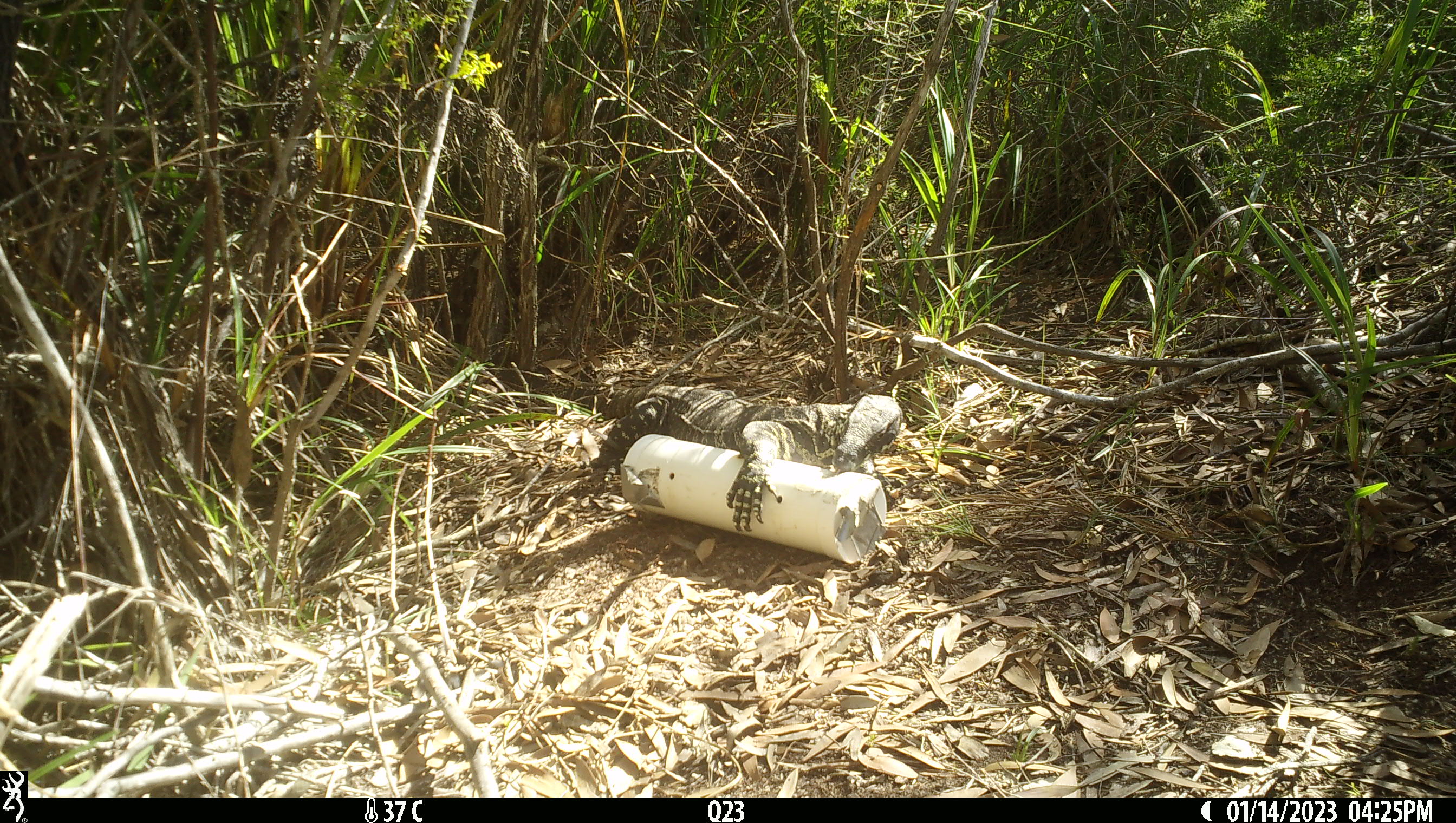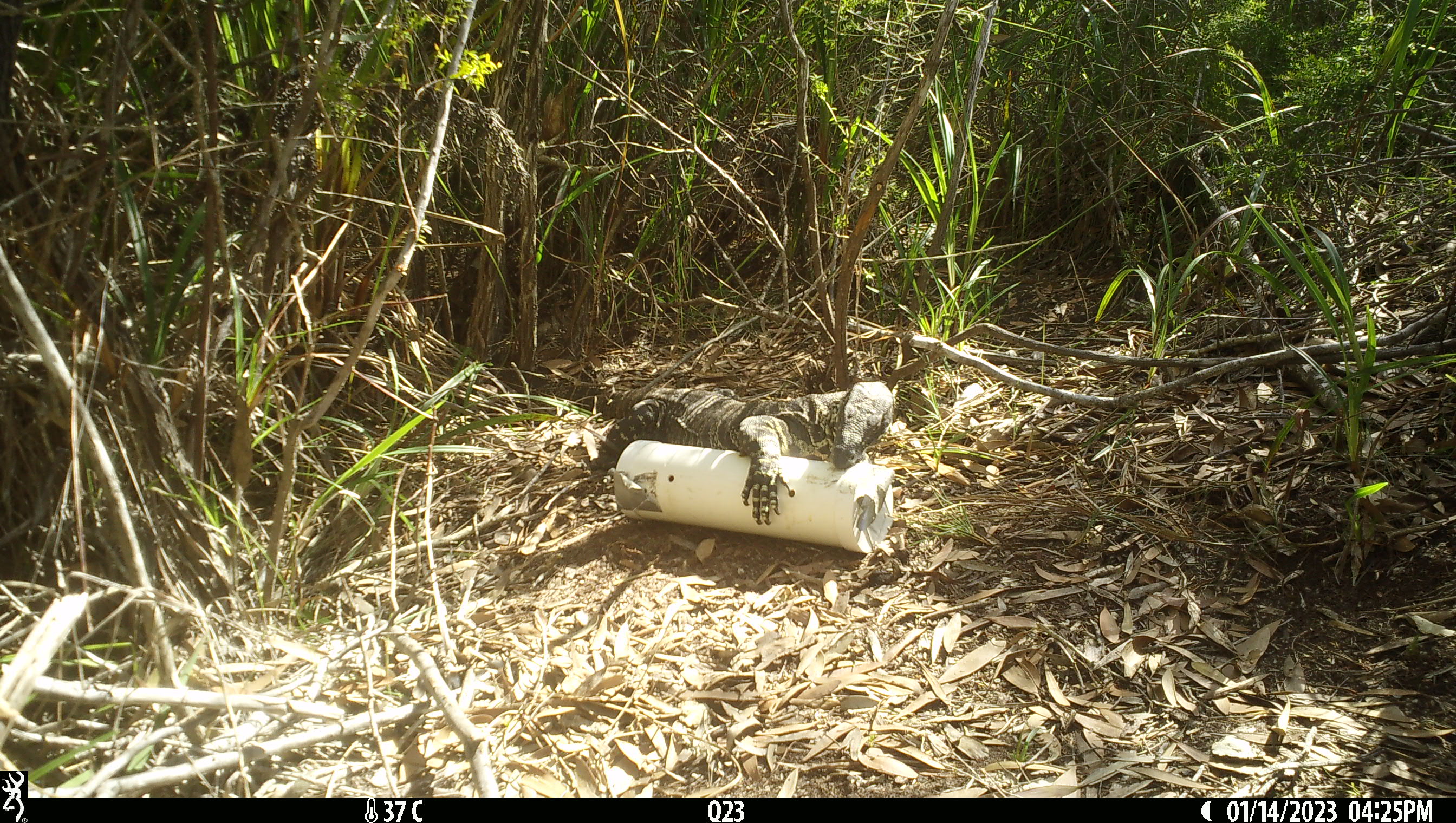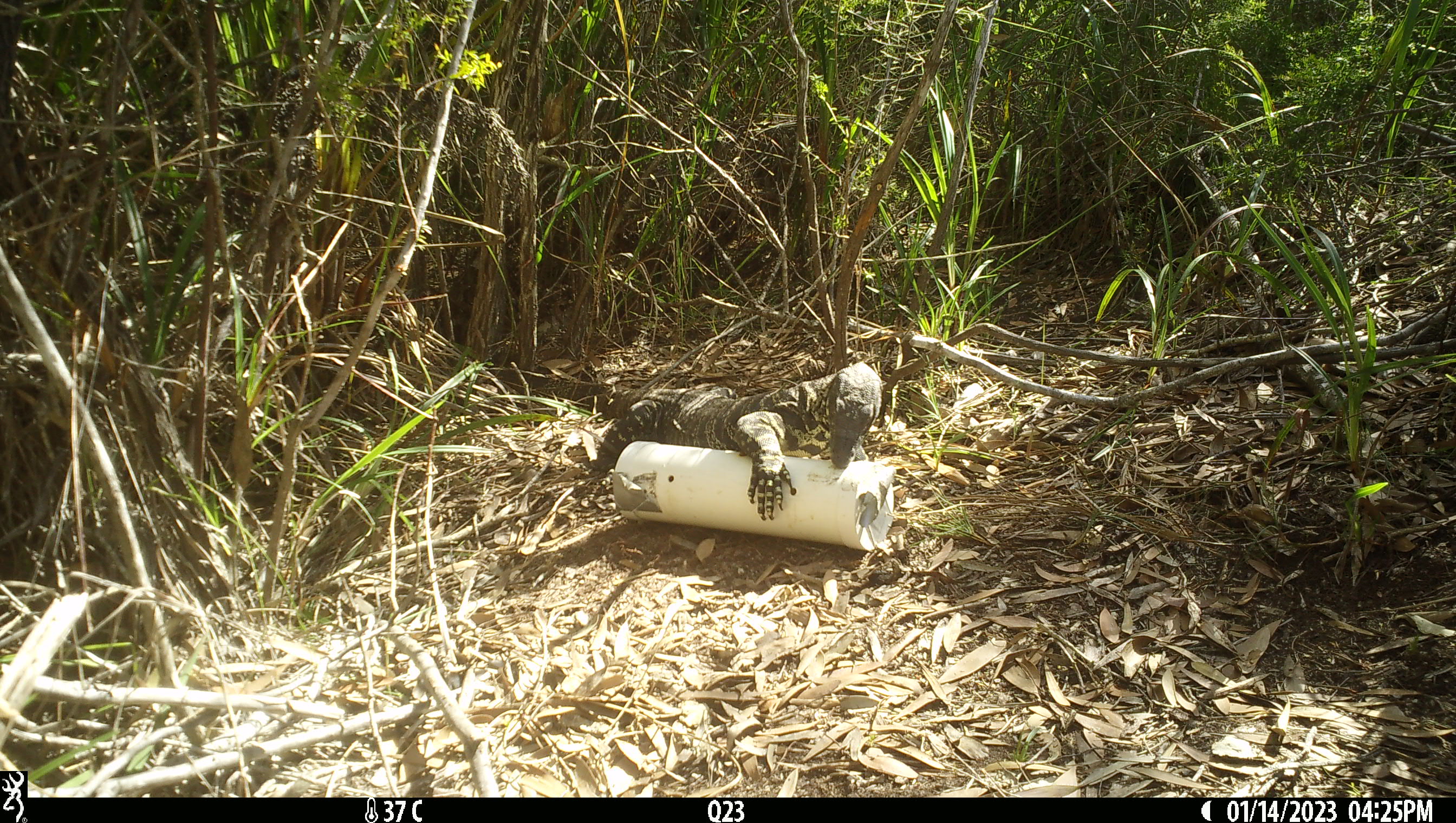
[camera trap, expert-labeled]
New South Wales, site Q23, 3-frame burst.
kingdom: Animalia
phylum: Chordata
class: Reptilia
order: Squamata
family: Varanidae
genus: Varanus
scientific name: Varanus varius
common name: lace monitor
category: goanna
Goanna (lace monitor) (Varanus varius).